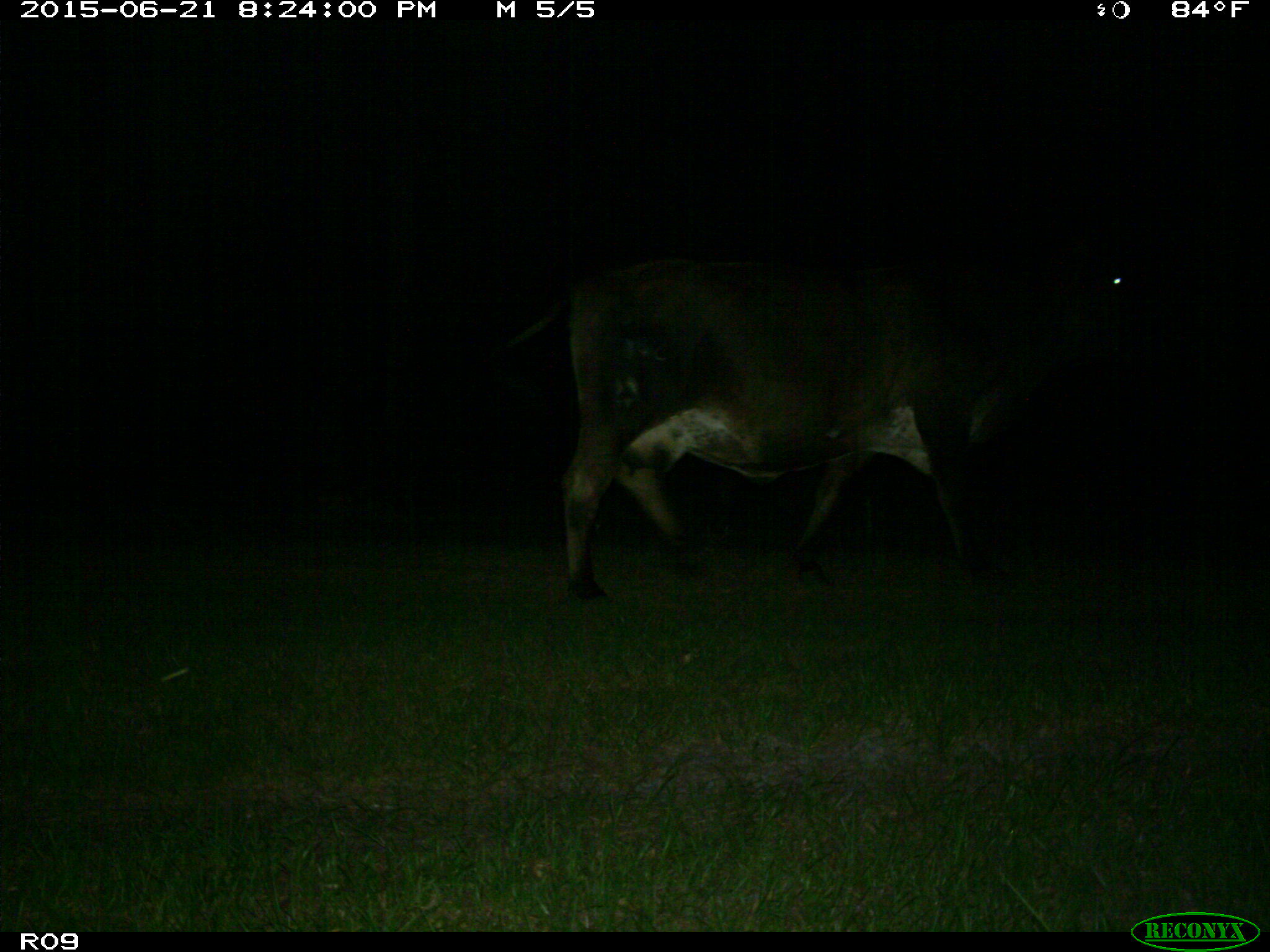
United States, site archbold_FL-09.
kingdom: Animalia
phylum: Chordata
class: Mammalia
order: Artiodactyla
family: Bovidae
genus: Bos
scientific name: Bos taurus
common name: domestic cow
Bos taurus (domestic cow).